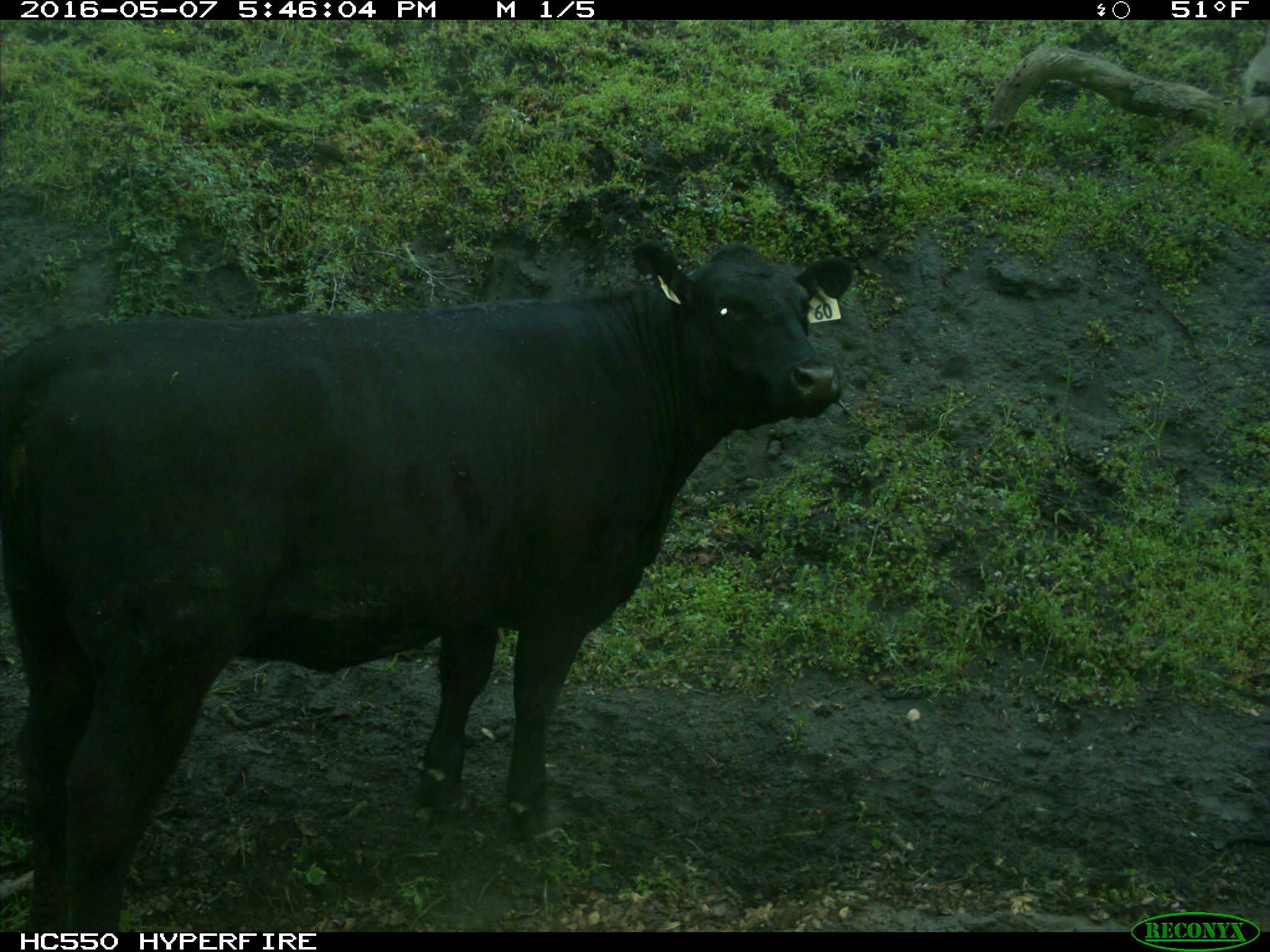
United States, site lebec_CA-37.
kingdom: Animalia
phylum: Chordata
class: Mammalia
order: Artiodactyla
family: Bovidae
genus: Bos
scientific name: Bos taurus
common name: domestic cow